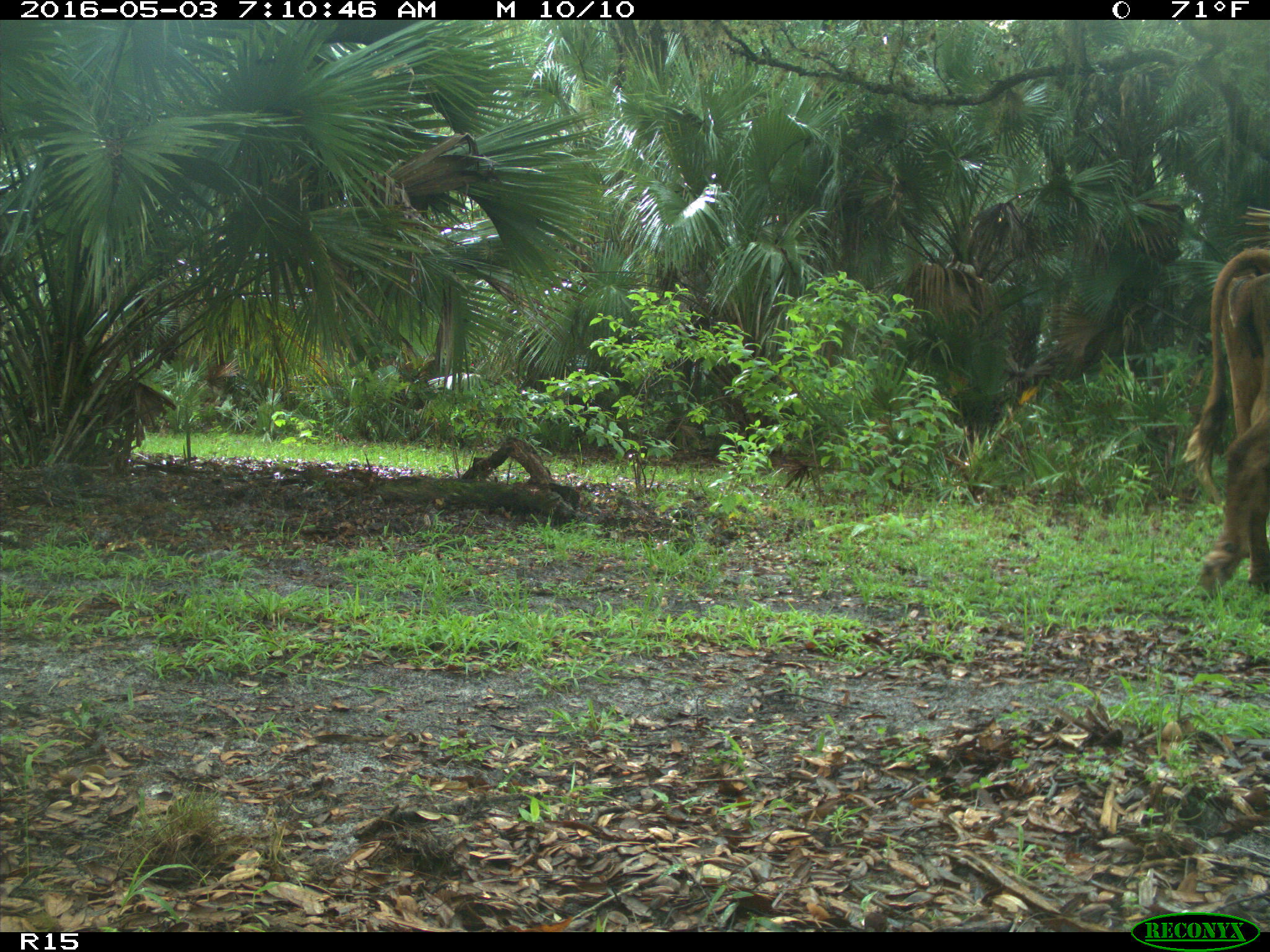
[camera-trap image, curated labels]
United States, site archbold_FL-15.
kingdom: Animalia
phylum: Chordata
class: Mammalia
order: Artiodactyla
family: Bovidae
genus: Bos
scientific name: Bos taurus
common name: domestic cow